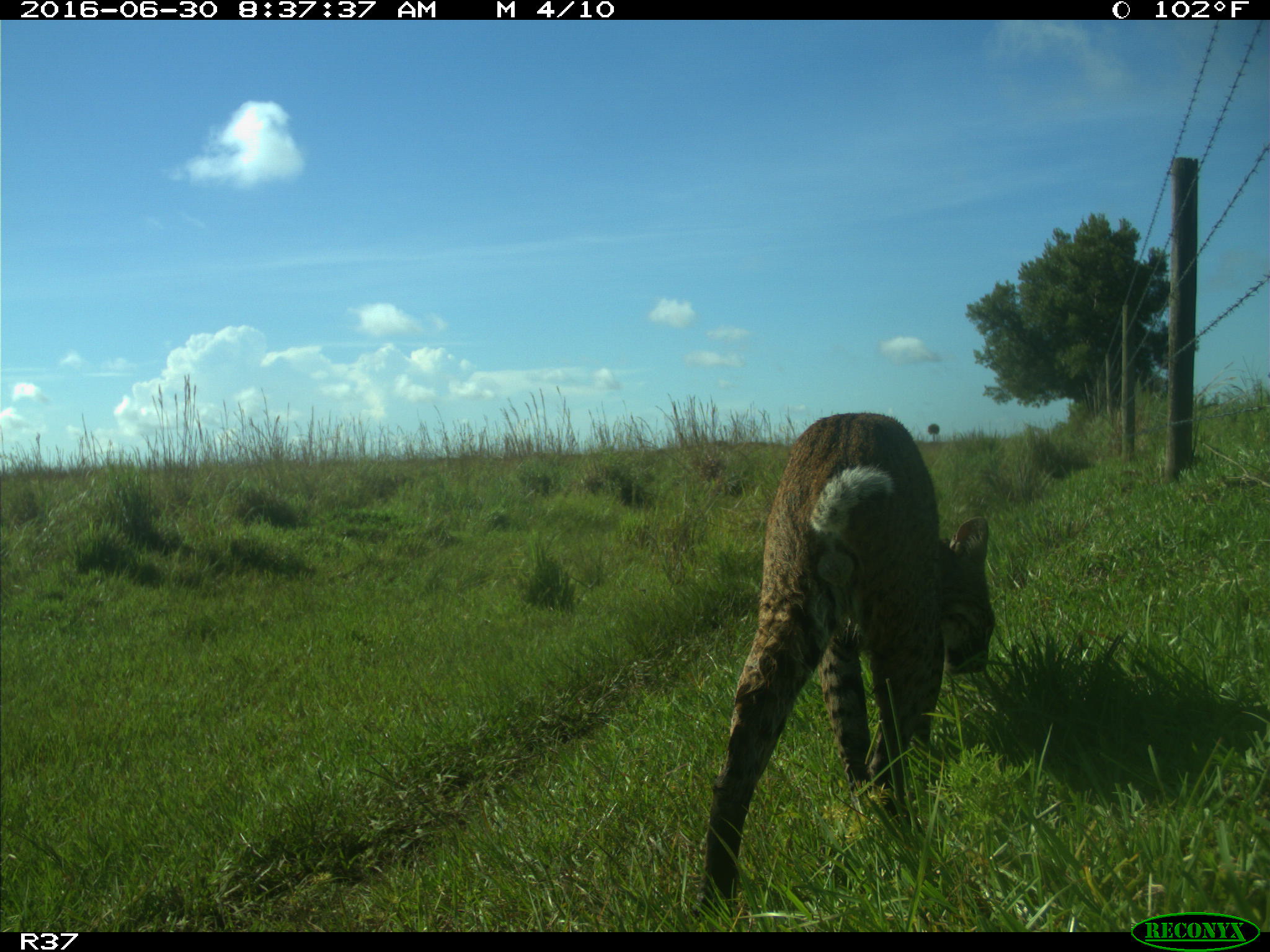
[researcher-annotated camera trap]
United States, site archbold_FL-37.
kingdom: Animalia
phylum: Chordata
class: Mammalia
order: Carnivora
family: Felidae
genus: Lynx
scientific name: Lynx rufus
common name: bobcat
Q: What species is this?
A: Lynx rufus (bobcat).